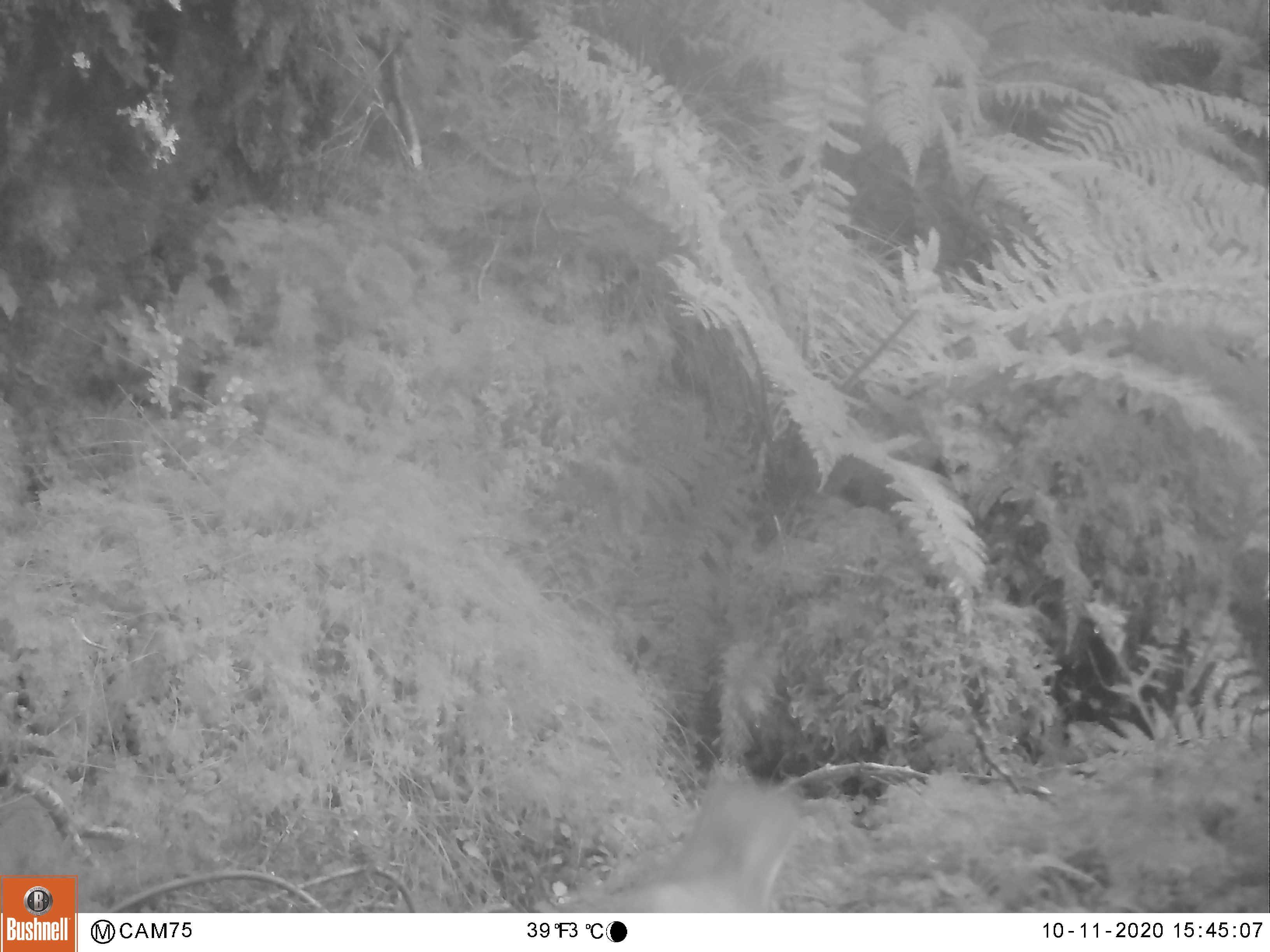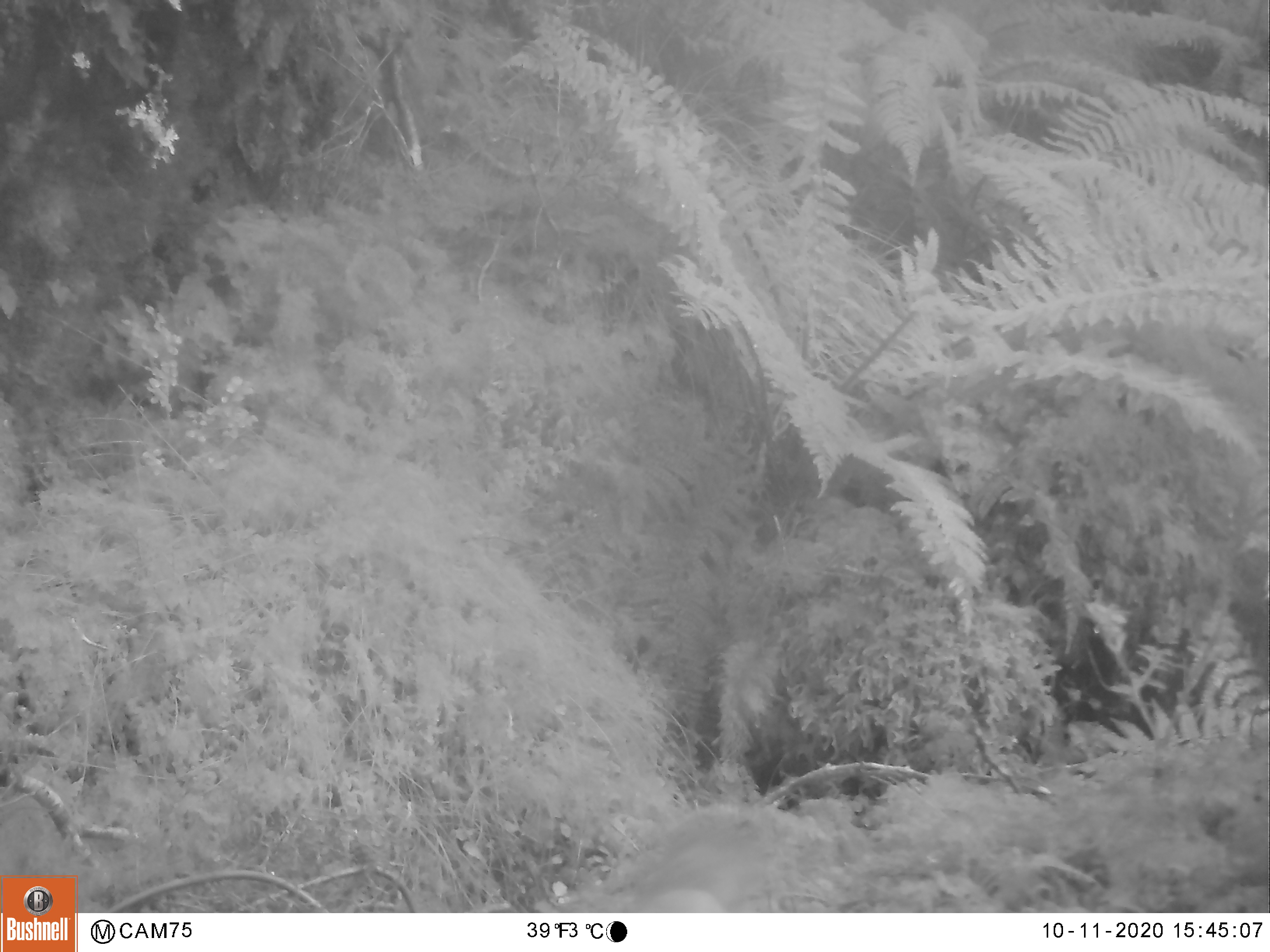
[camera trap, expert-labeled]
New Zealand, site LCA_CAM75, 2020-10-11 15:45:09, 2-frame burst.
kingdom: Animalia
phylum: Chordata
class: Mammalia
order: Carnivora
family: Mustelidae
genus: Mustela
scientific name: Mustela erminea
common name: stoat